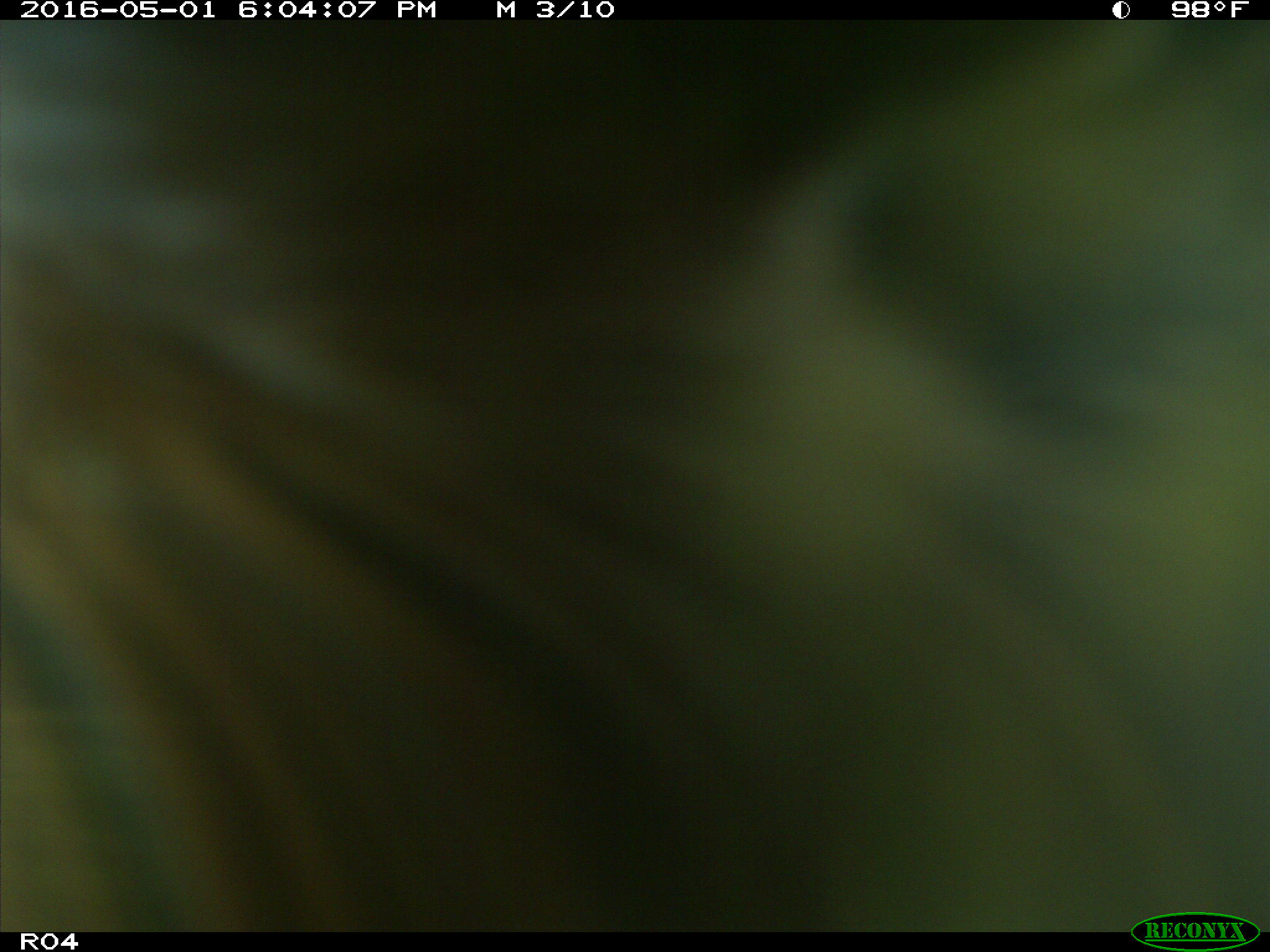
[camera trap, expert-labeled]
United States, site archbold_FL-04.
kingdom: Animalia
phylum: Chordata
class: Mammalia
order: Artiodactyla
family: Bovidae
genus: Bos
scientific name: Bos taurus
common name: domestic cow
Bos taurus (domestic cow).